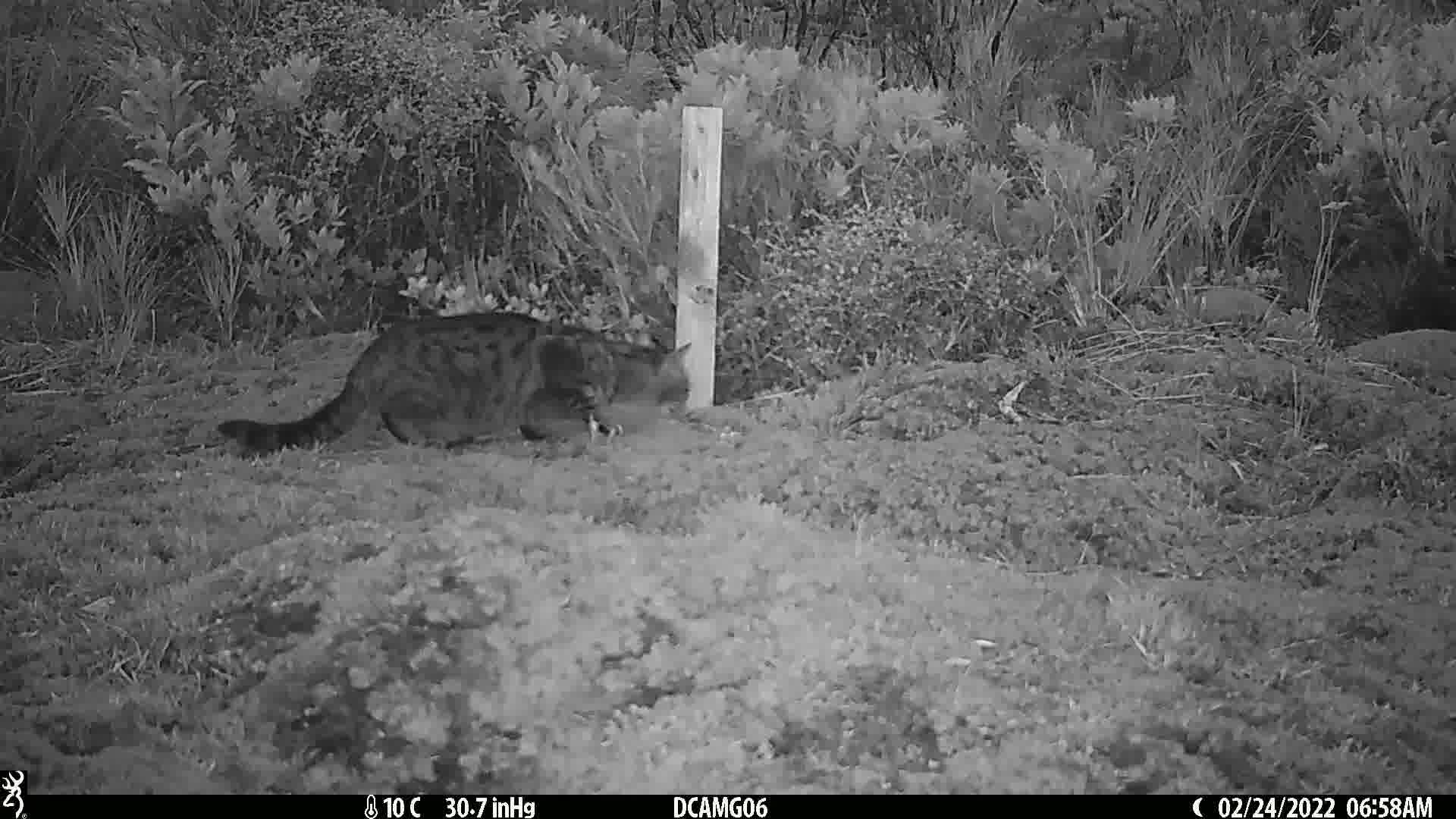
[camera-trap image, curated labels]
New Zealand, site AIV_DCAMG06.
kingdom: Animalia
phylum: Chordata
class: Mammalia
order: Carnivora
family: Felidae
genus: Felis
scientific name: Felis catus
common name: domestic cat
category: cat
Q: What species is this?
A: Cat (domestic cat) (Felis catus).